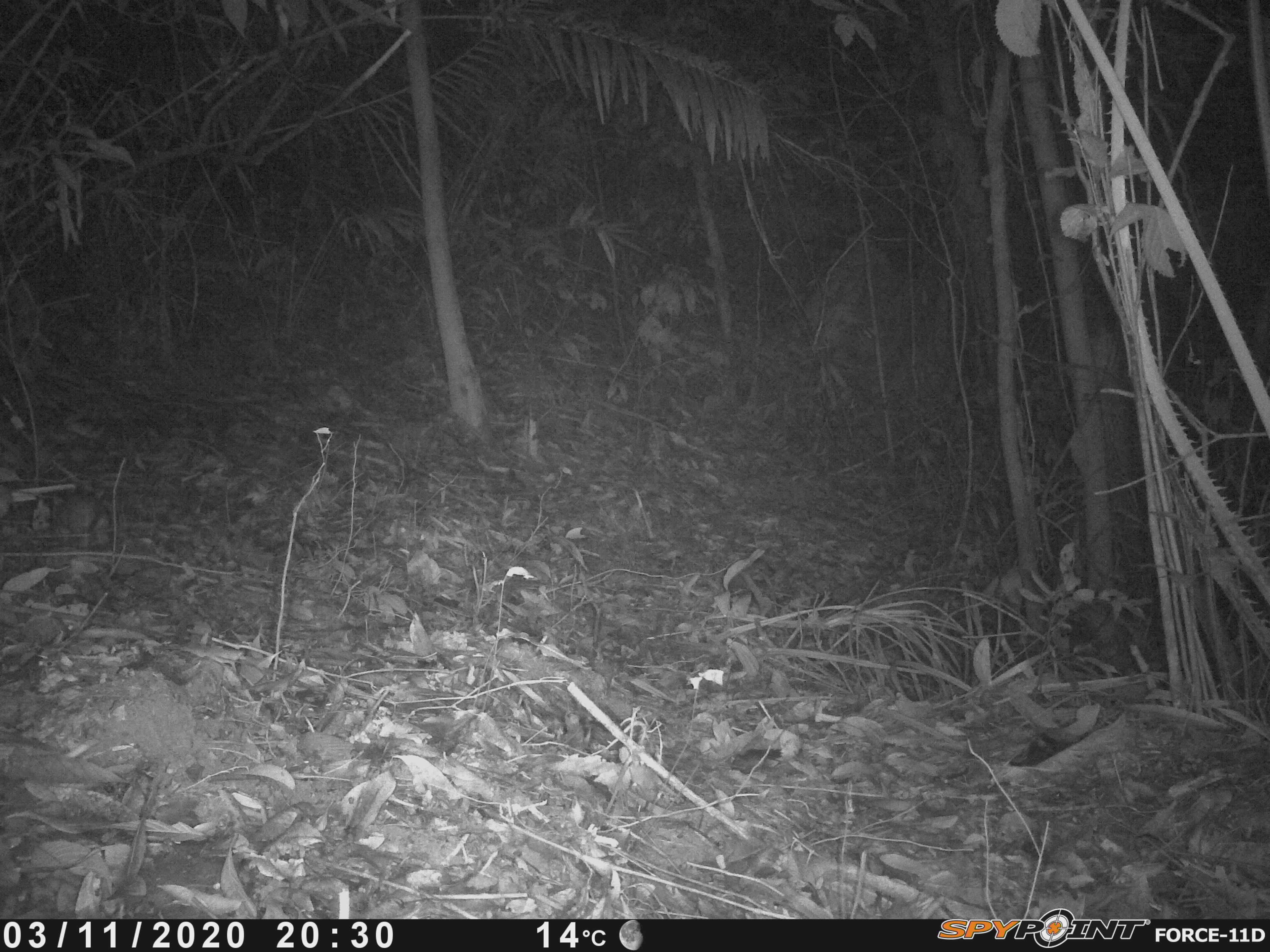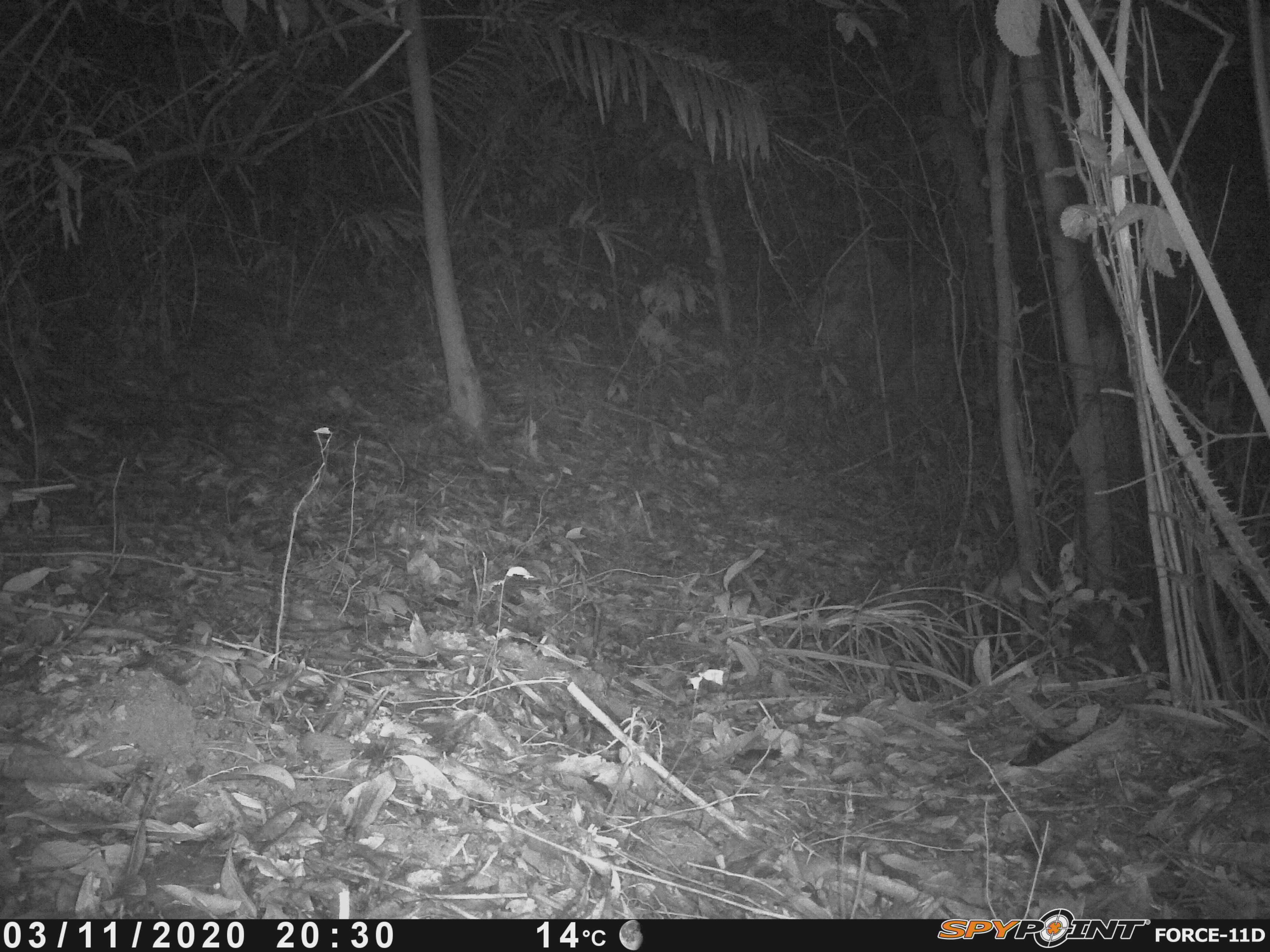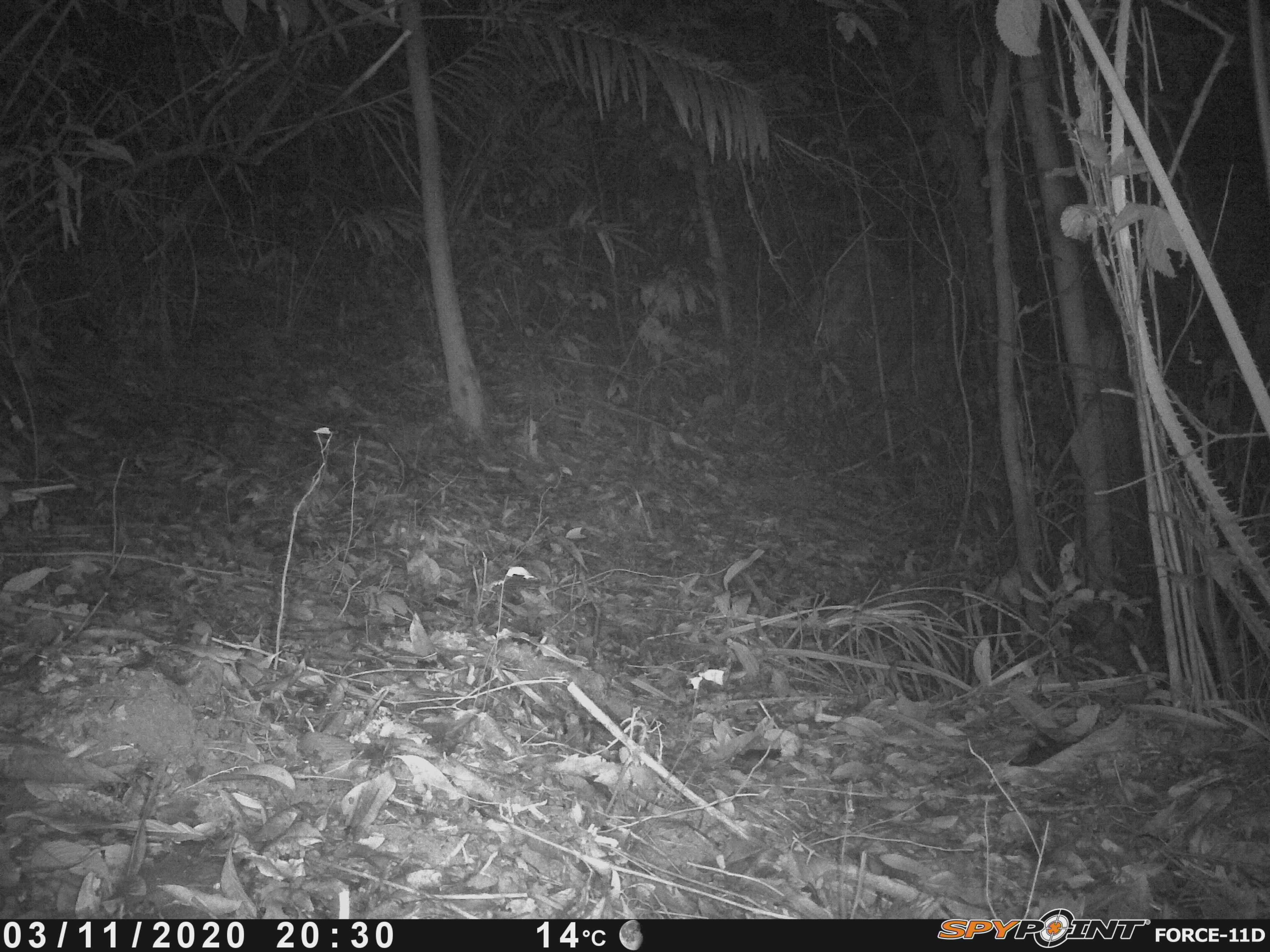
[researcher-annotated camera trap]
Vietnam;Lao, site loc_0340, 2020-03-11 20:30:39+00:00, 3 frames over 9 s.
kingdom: Animalia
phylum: Chordata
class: Mammalia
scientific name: Mammalia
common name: mammal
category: unidentified small mammal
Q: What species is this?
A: Unidentified small mammal (mammal) (Mammalia).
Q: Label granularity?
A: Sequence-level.